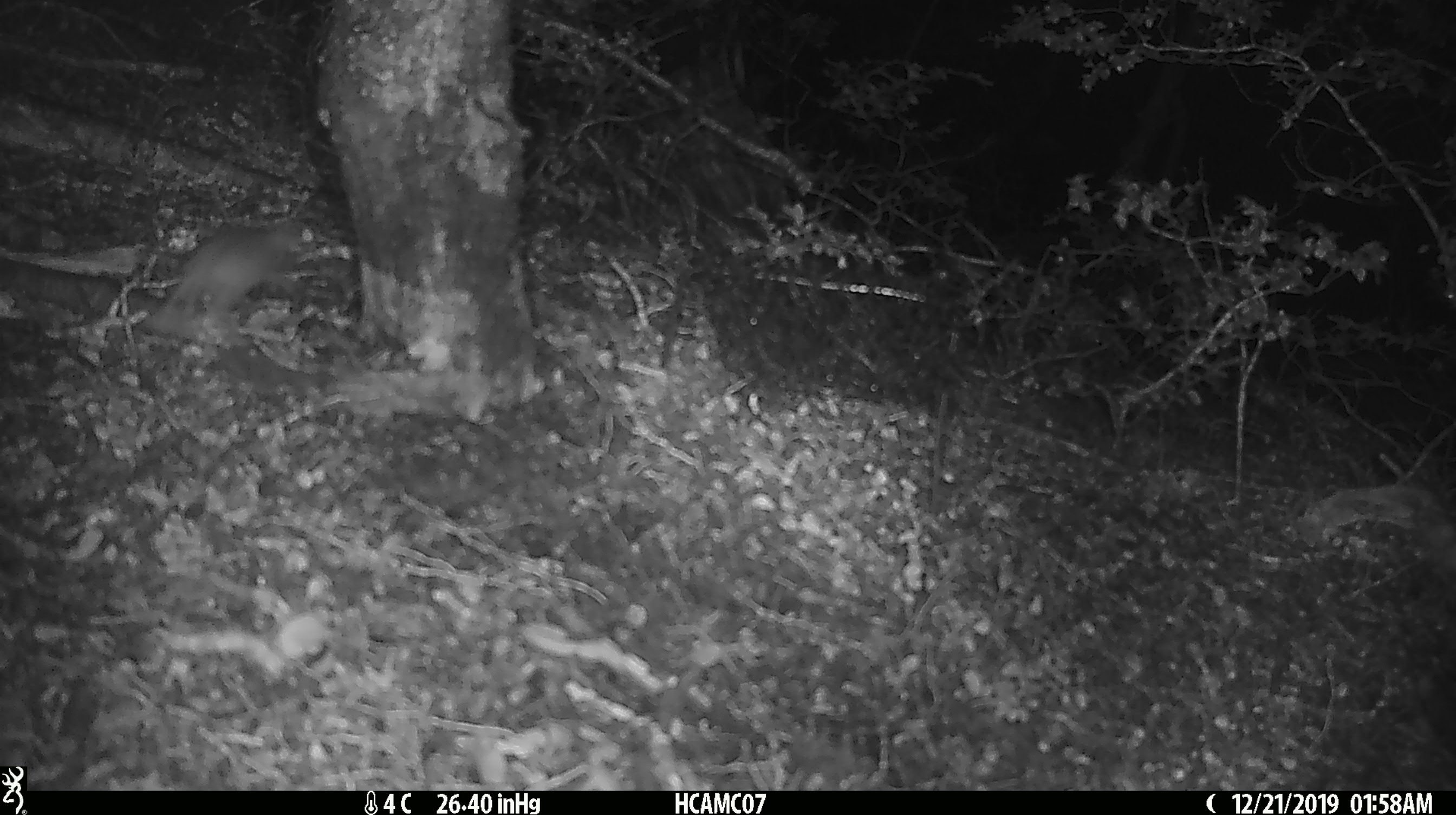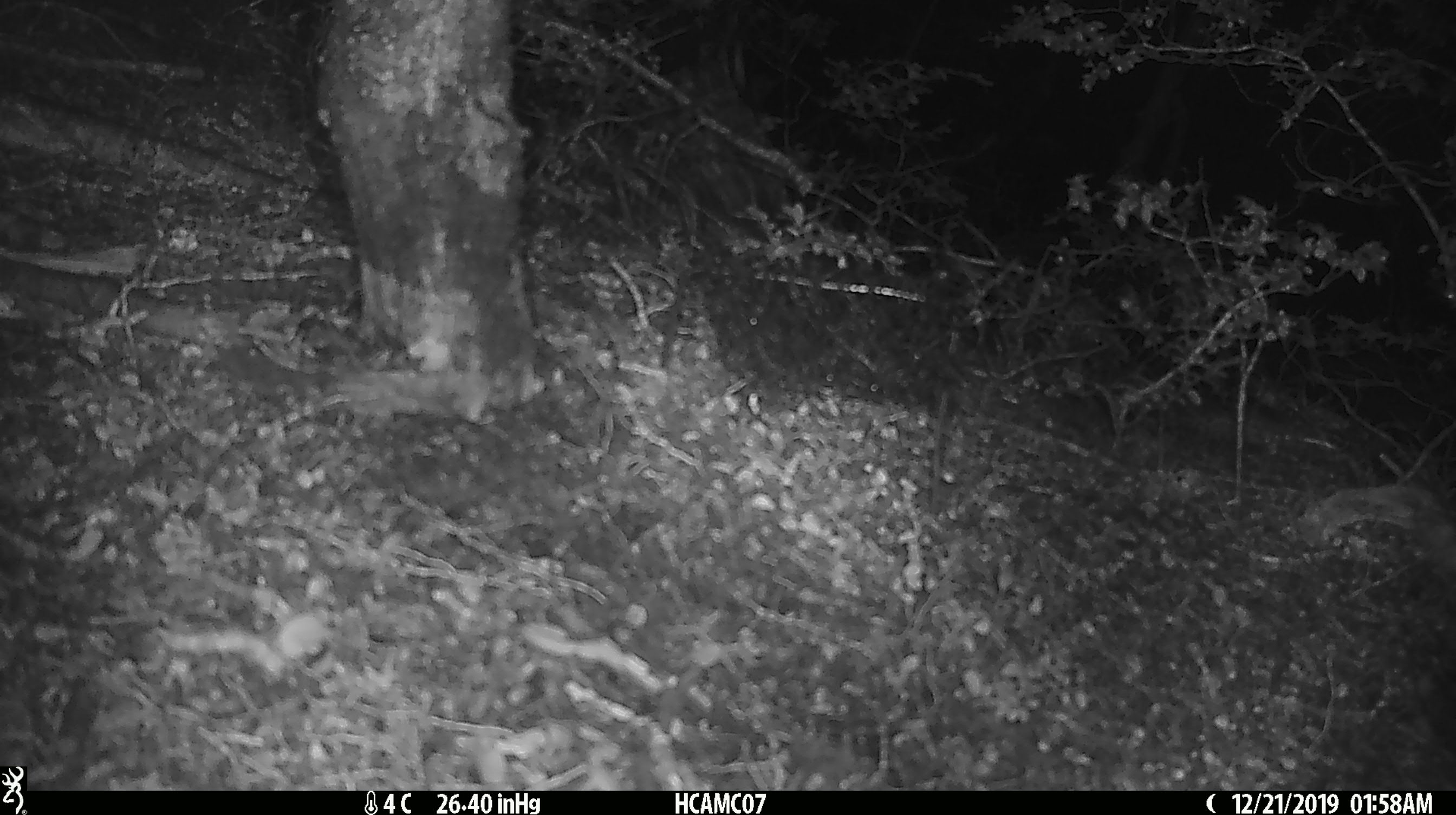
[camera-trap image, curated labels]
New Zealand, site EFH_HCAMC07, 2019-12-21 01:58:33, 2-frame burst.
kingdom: Animalia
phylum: Chordata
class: Mammalia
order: Rodentia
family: Muridae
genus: Mus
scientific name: Mus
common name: mouse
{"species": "mouse (Mus)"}